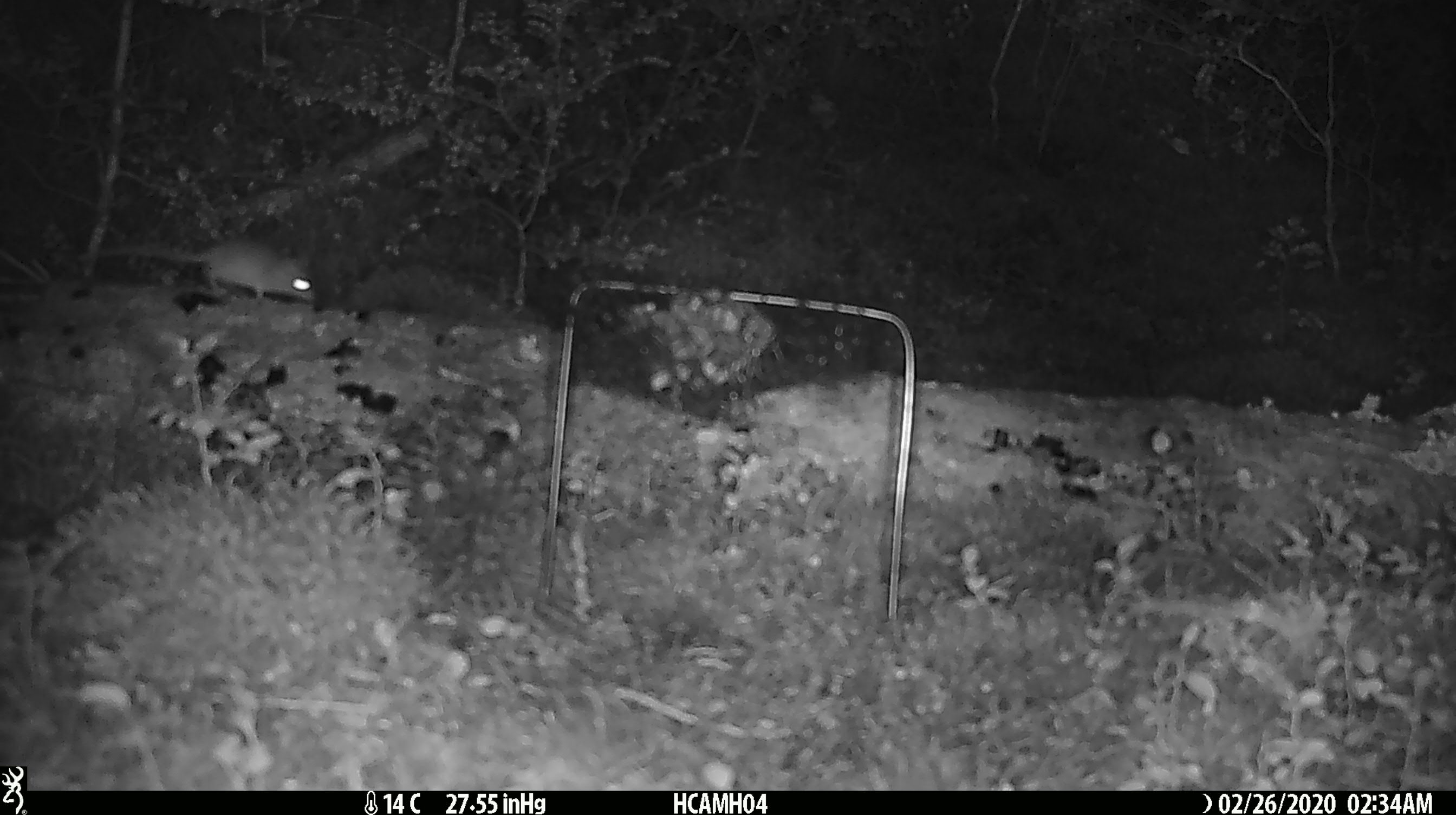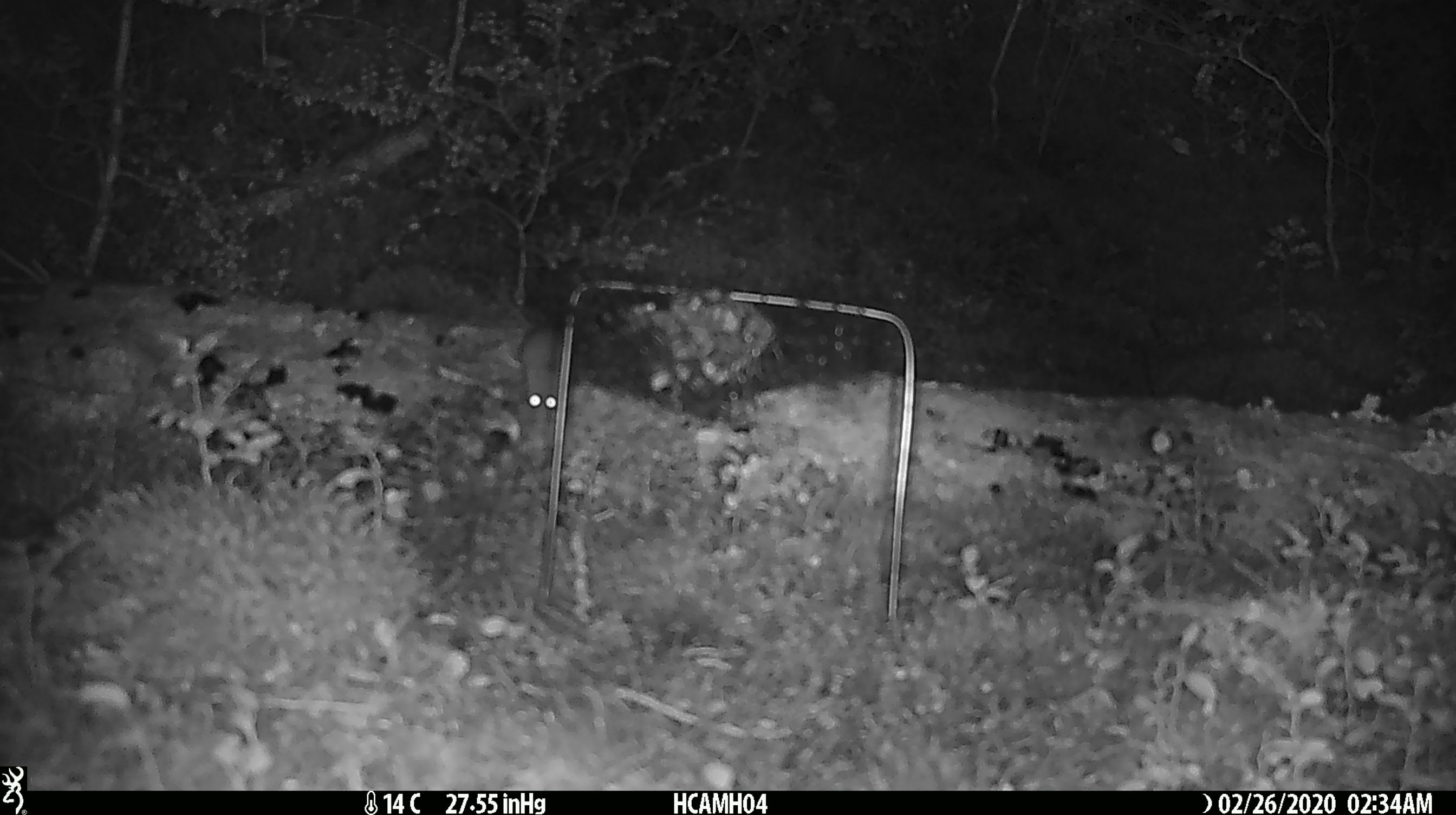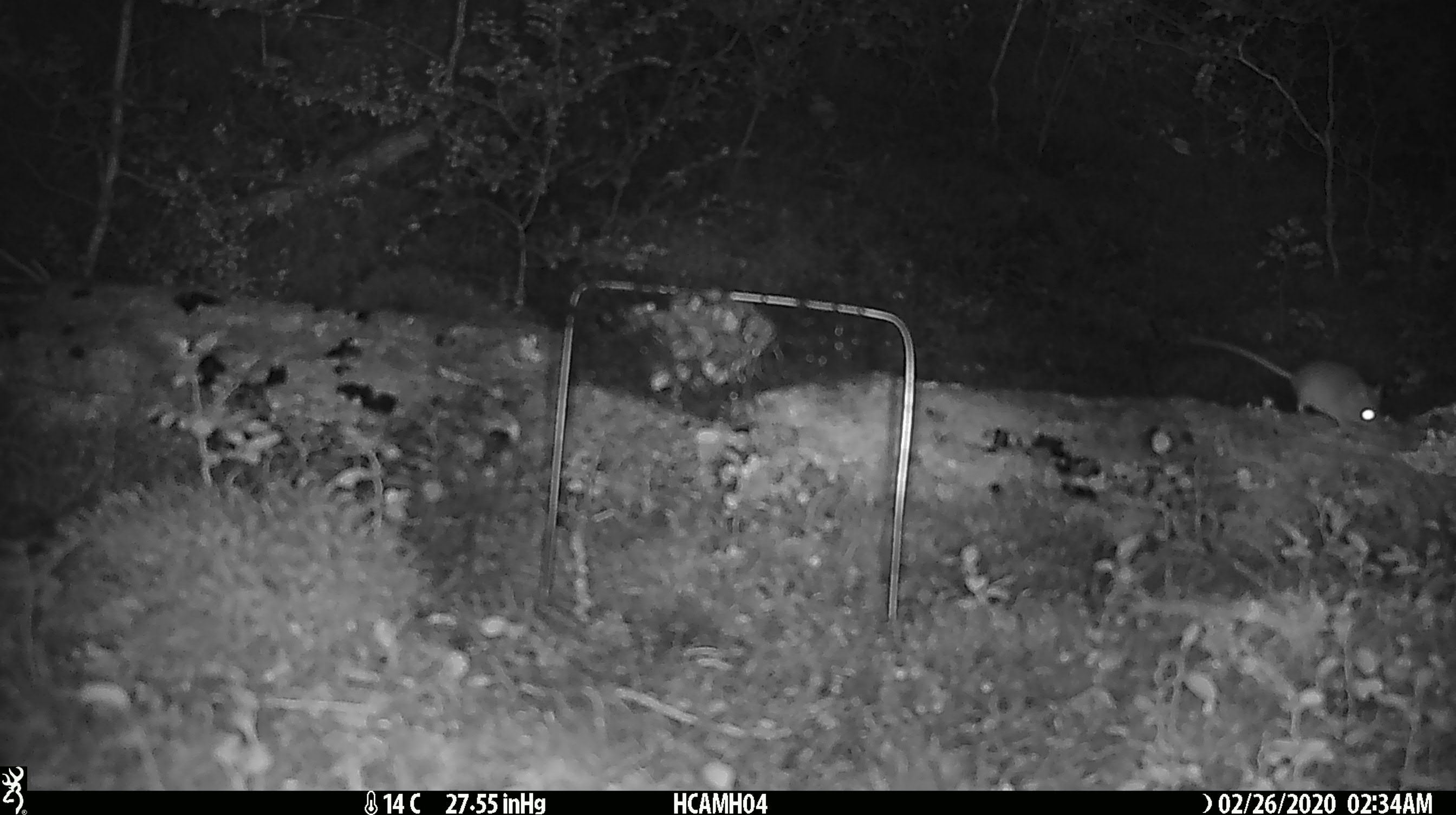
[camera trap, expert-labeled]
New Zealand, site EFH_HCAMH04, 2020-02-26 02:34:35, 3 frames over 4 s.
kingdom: Animalia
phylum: Chordata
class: Mammalia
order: Rodentia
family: Muridae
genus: Mus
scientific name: Mus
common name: mouse